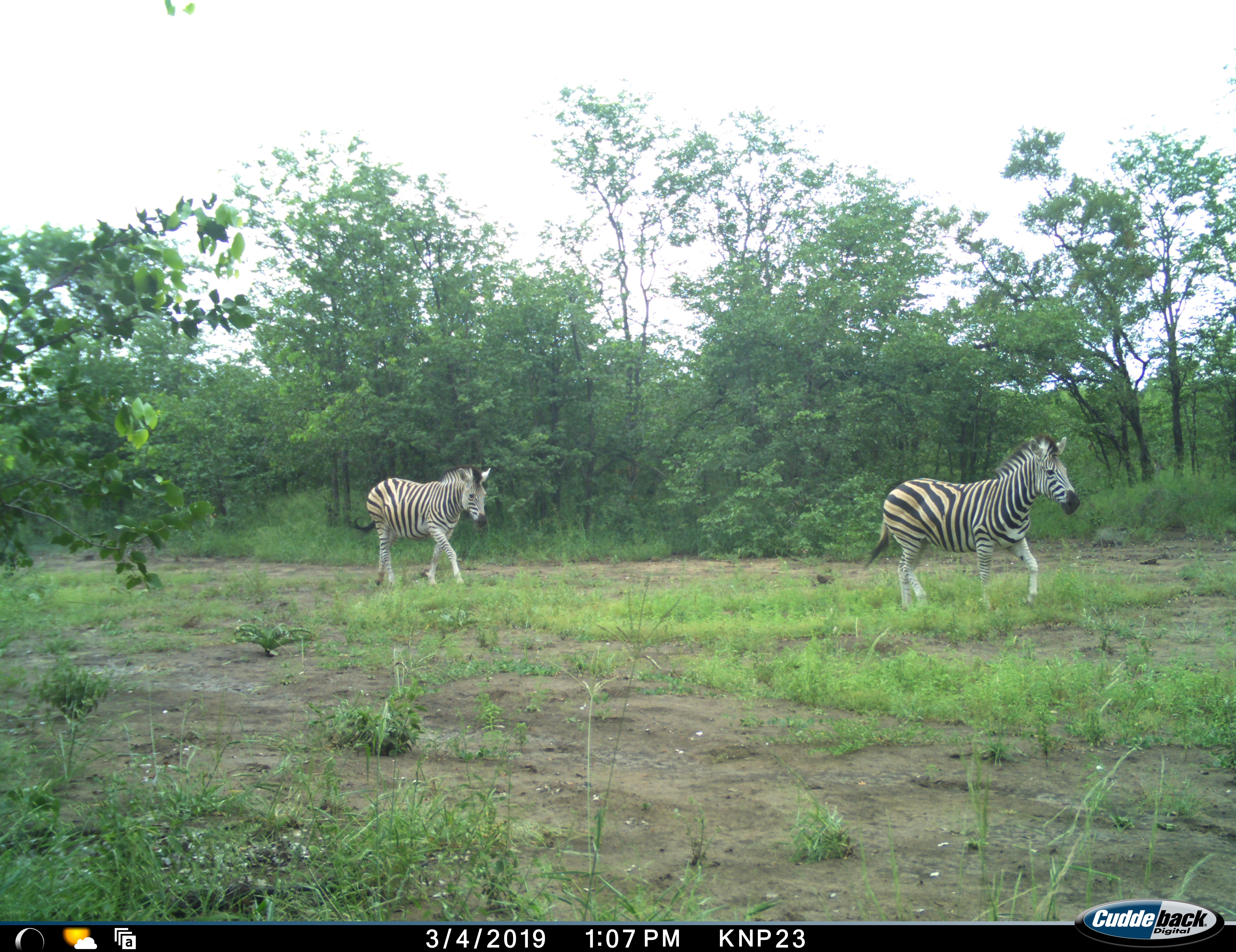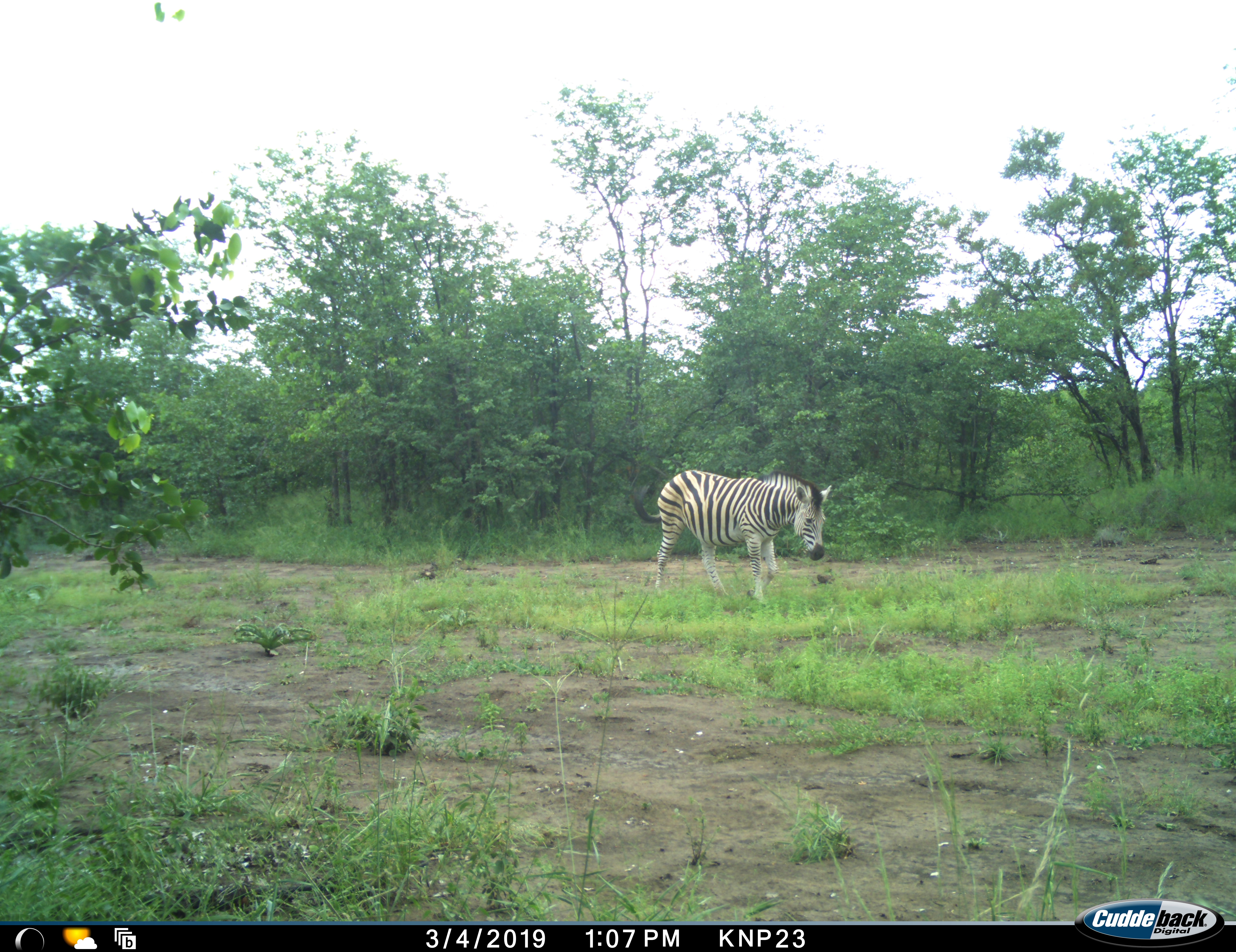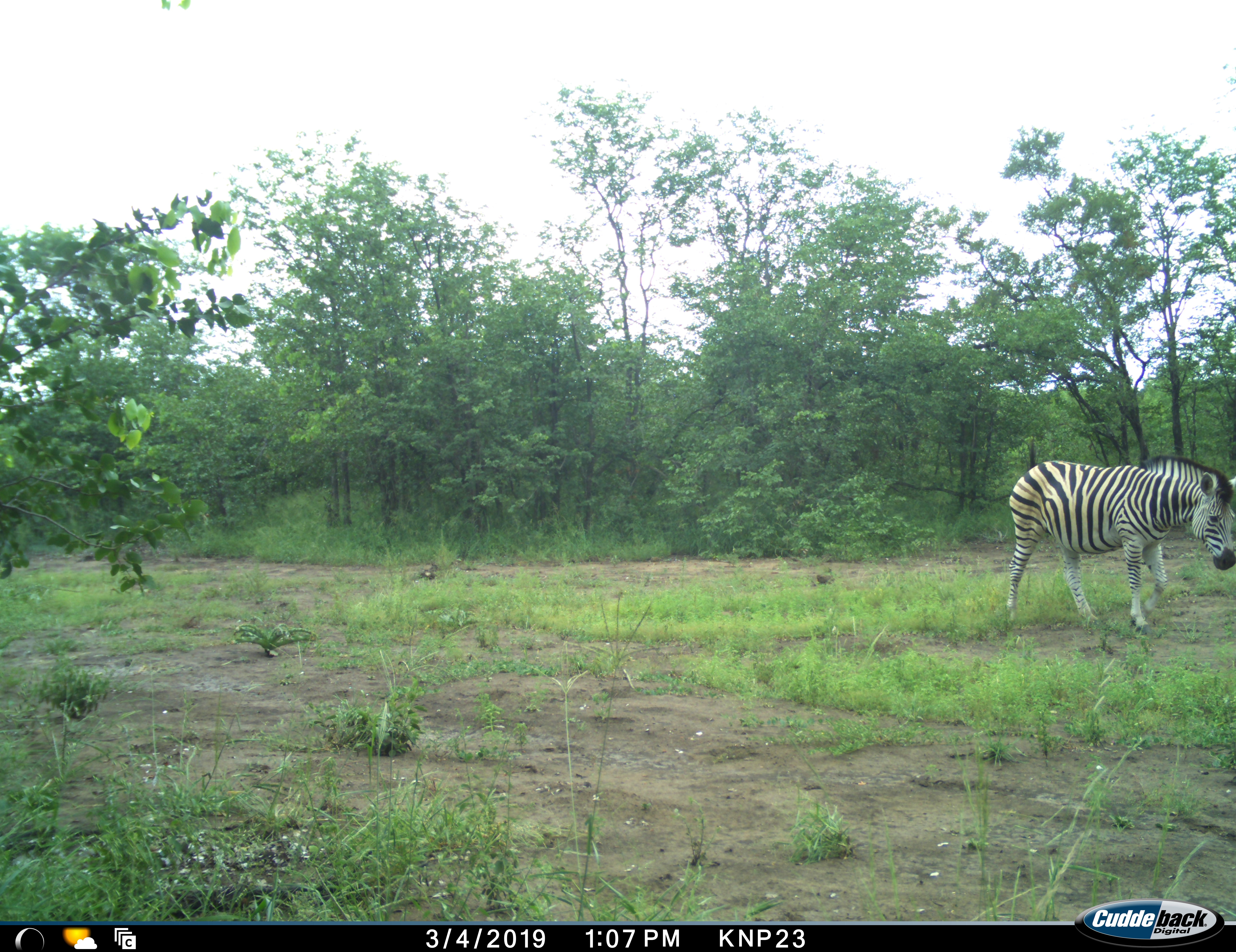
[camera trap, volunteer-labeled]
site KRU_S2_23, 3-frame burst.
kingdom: Animalia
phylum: Chordata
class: Mammalia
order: Perissodactyla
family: Equidae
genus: Equus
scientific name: Equus quagga burchellii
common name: burchell's zebra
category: zebraburchells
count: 2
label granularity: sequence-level